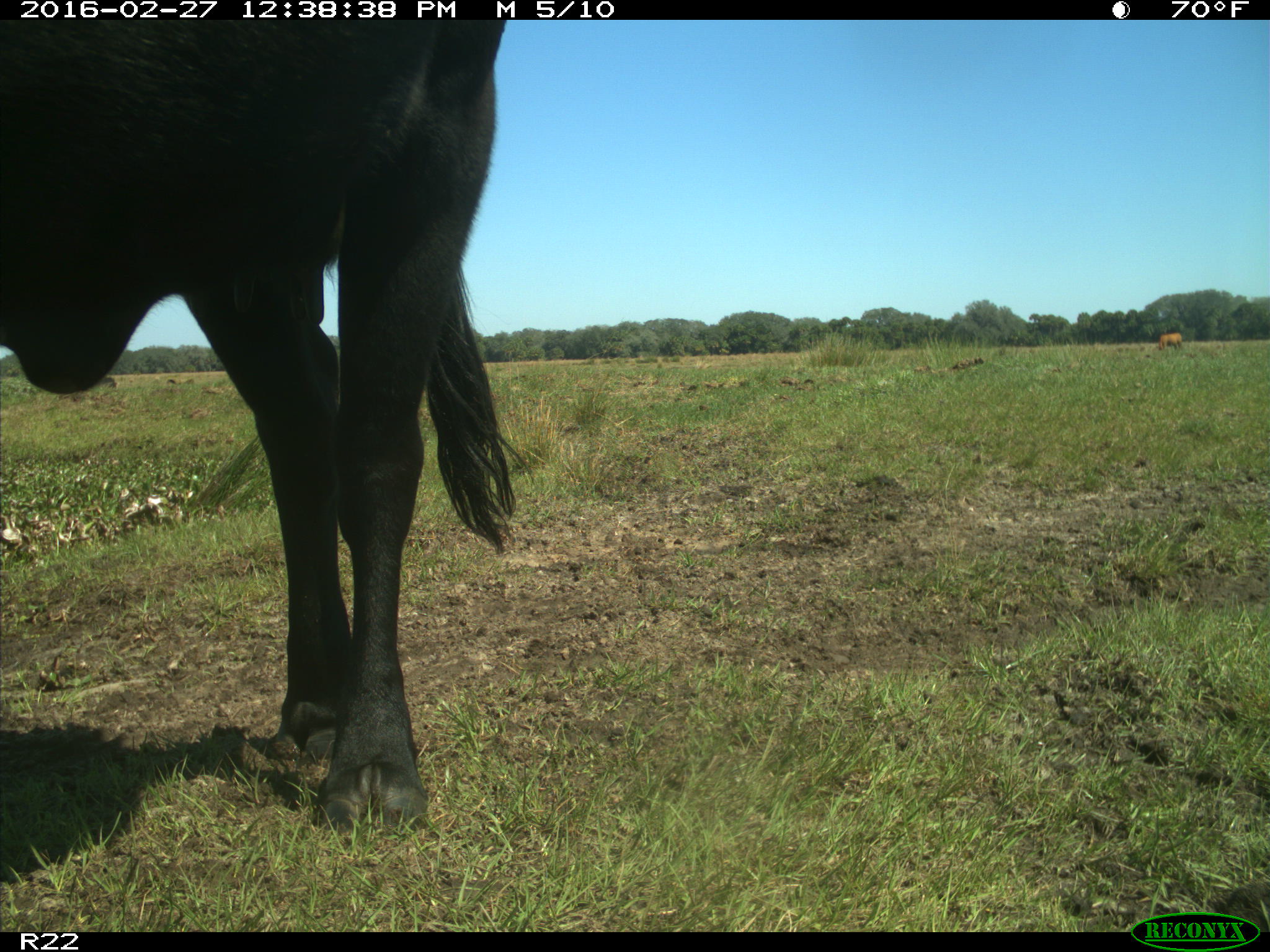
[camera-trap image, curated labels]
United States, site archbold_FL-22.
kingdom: Animalia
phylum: Chordata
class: Mammalia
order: Artiodactyla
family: Bovidae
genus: Bos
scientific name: Bos taurus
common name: domestic cow